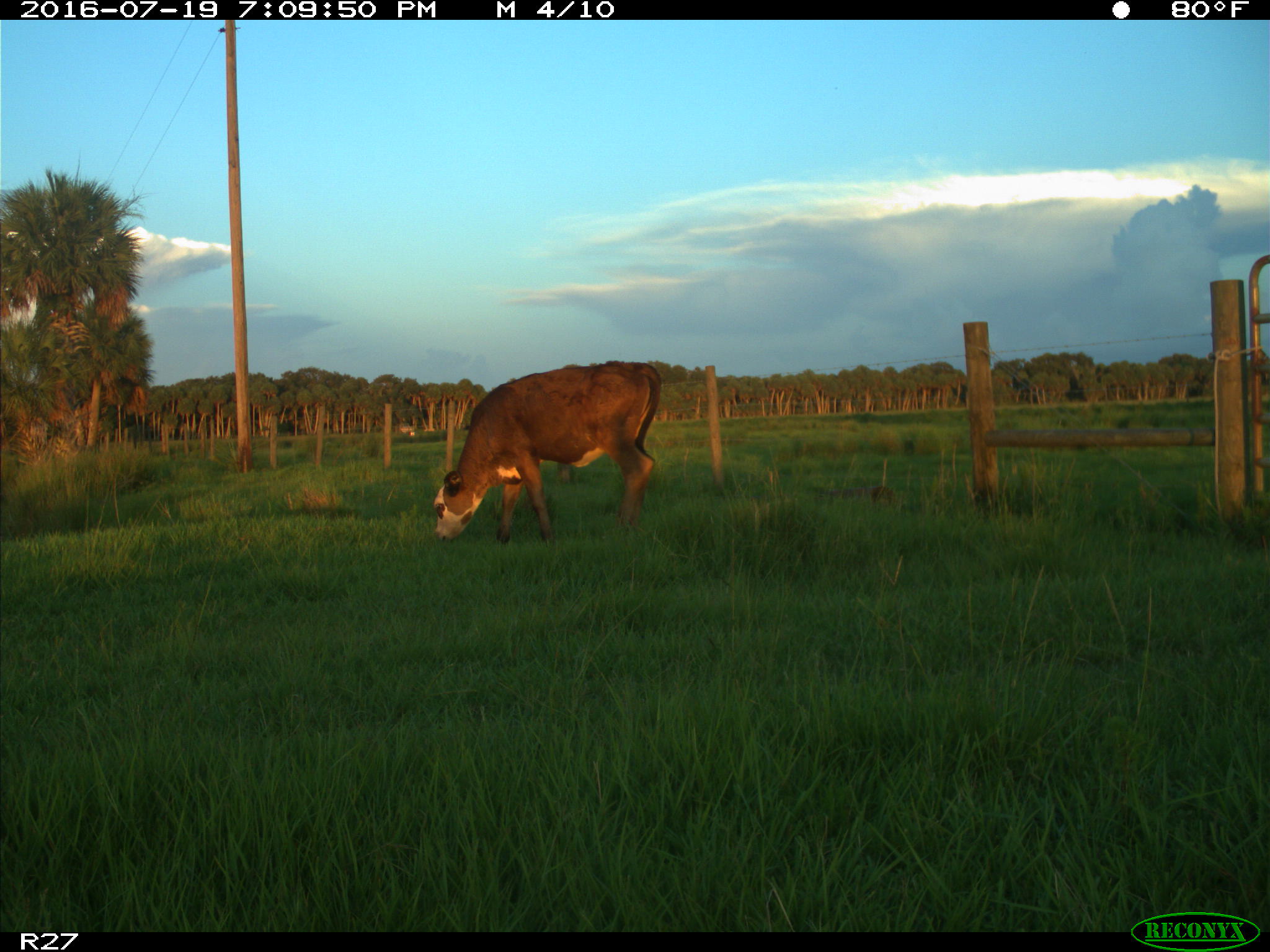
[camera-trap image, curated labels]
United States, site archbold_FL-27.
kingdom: Animalia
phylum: Chordata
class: Mammalia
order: Artiodactyla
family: Bovidae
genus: Bos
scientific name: Bos taurus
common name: domestic cow